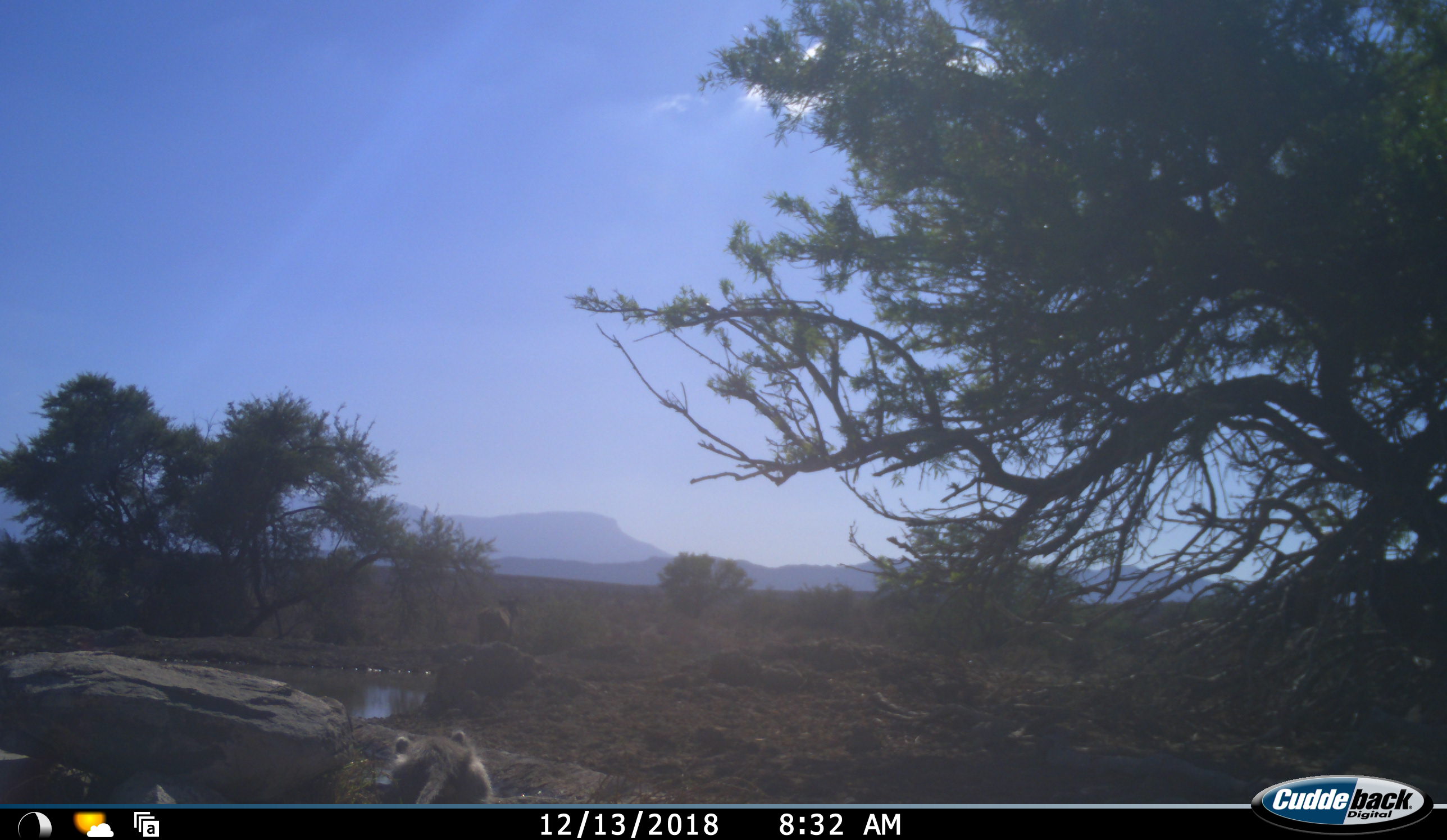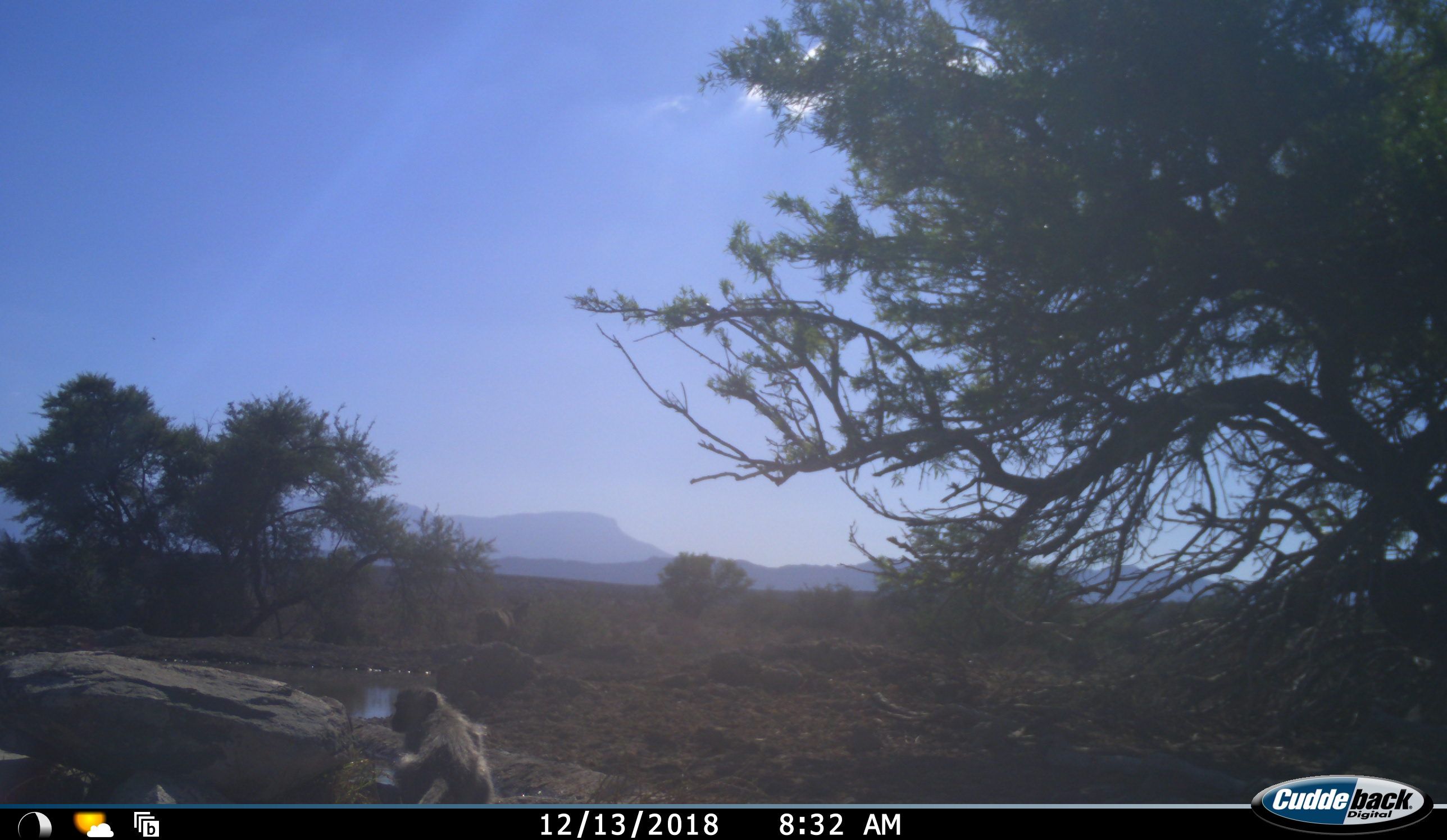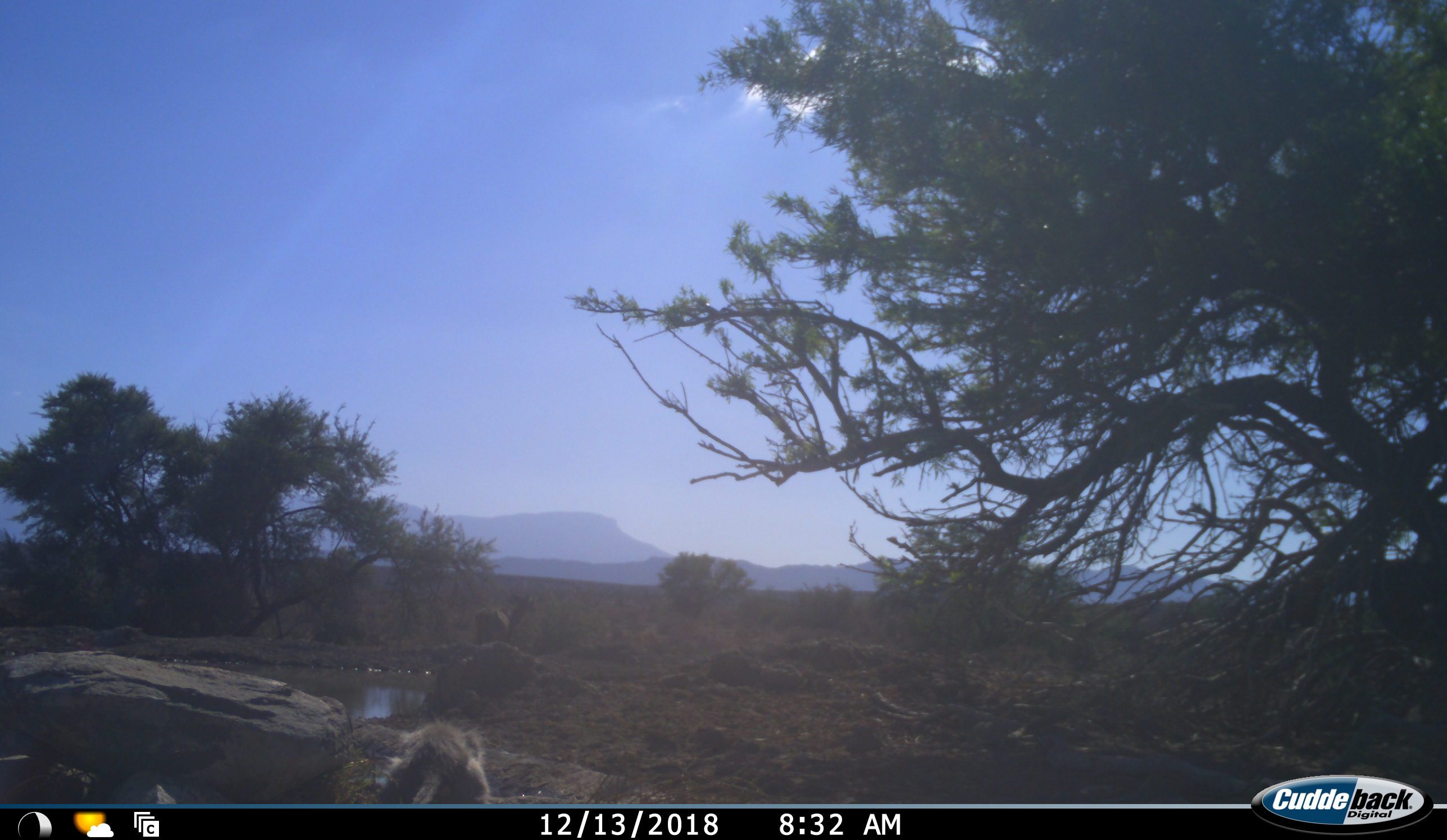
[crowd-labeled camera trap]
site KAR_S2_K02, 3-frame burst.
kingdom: Animalia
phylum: Chordata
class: Mammalia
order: Primates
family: Cercopithecidae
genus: Chlorocebus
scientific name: Chlorocebus pygerythrus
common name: vervet monkey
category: monkeyvervet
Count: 1.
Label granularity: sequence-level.